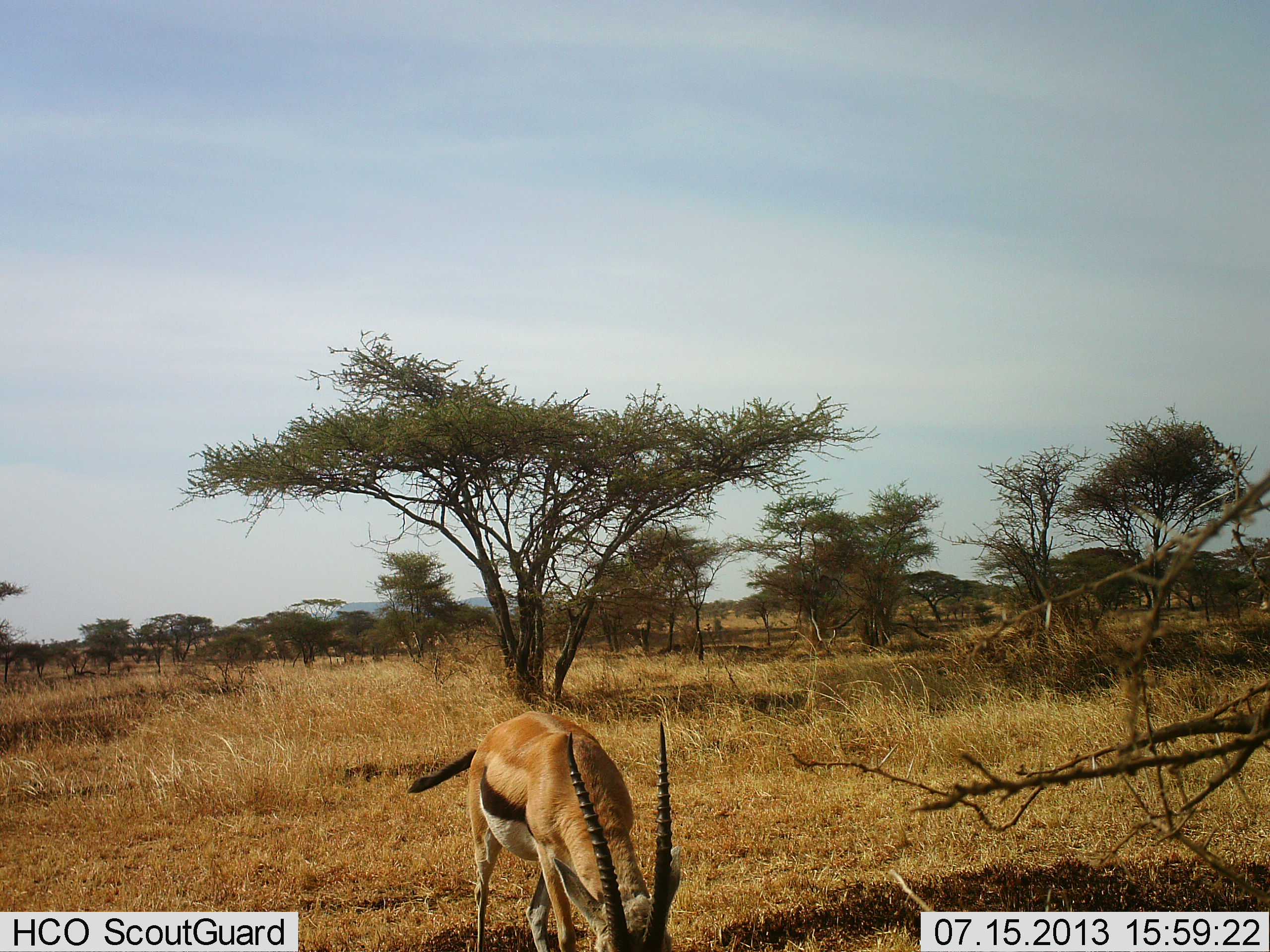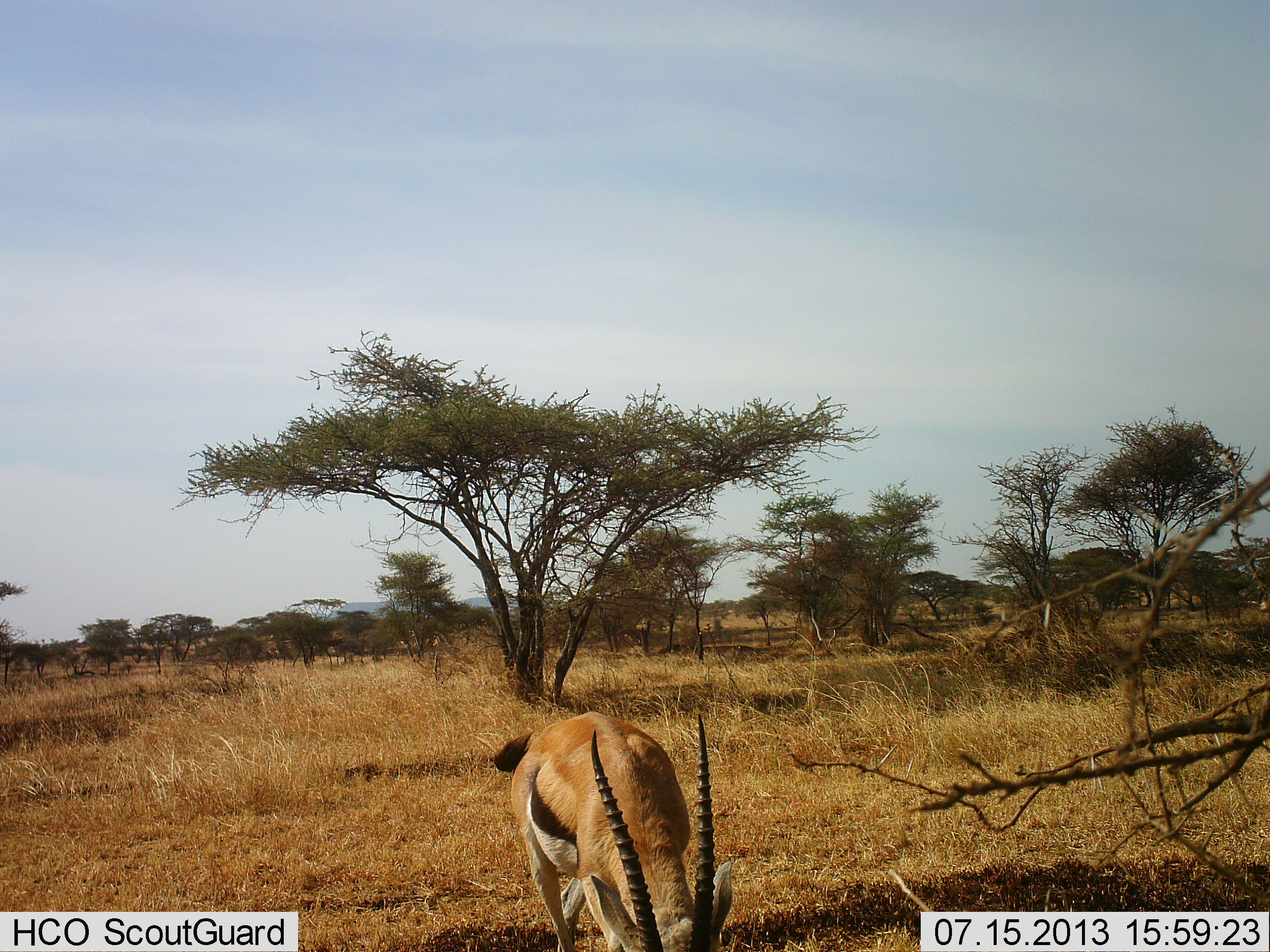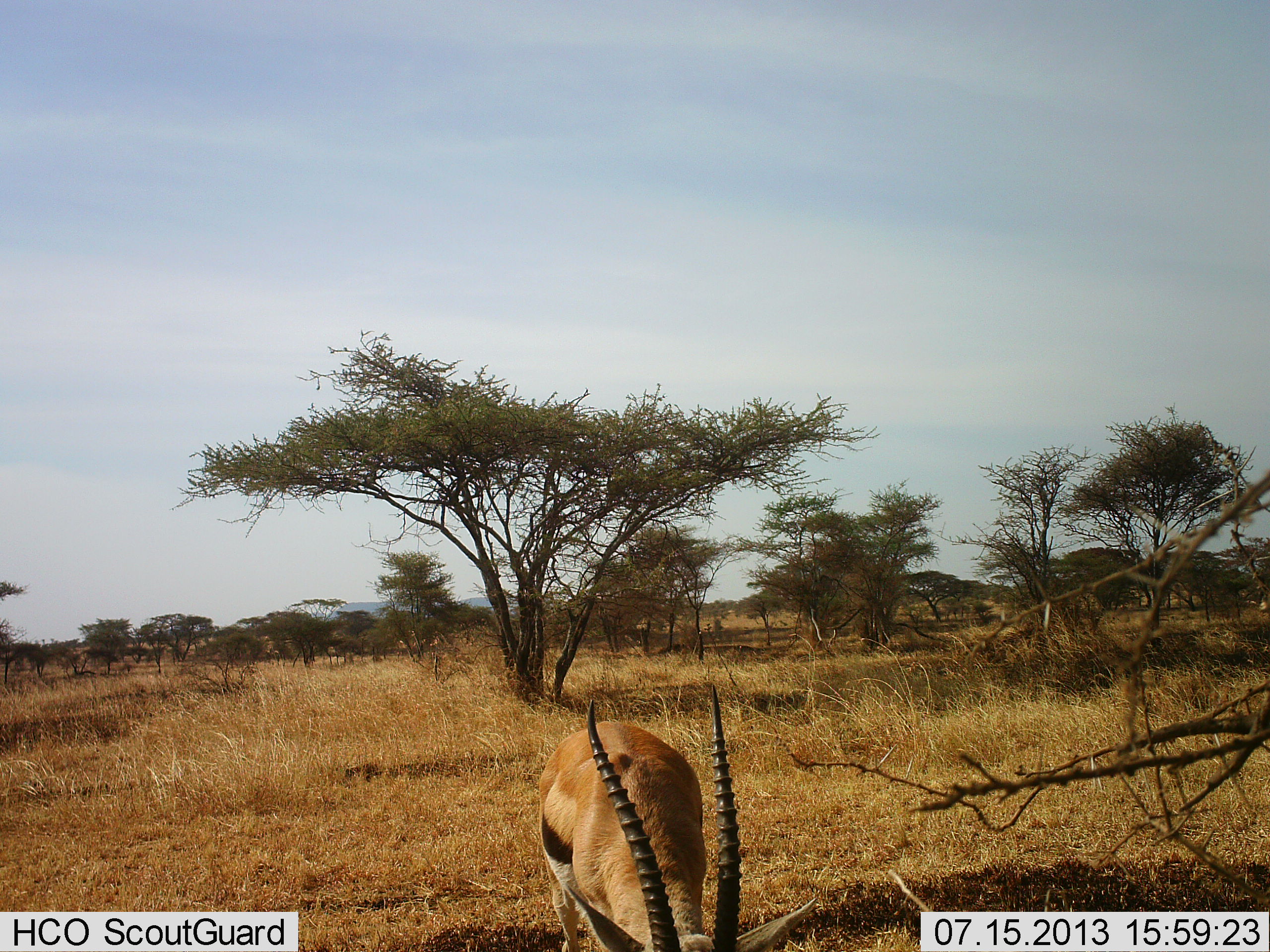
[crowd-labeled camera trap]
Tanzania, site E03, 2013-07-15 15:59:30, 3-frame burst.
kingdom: Animalia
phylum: Chordata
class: Mammalia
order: Artiodactyla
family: Bovidae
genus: Eudorcas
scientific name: Eudorcas thomsonii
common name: thomson's gazelle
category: gazellethomsons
Gazellethomsons (thomson's gazelle) (Eudorcas thomsonii), count 1. Behavior (volunteer vote fractions): standing 20%, resting 0%, moving 20%, interacting 0%. Young present (vote fraction): 0%. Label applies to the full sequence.